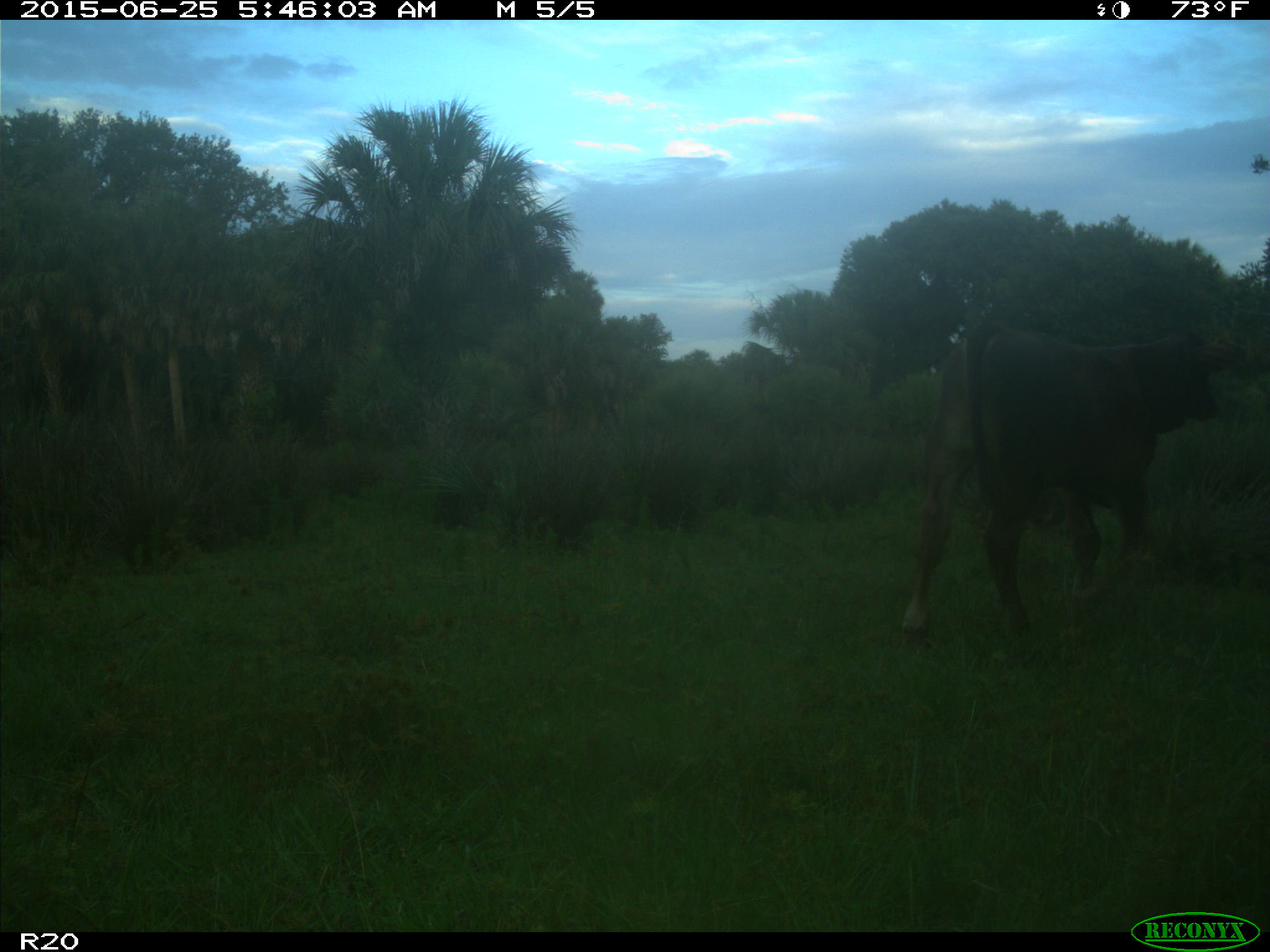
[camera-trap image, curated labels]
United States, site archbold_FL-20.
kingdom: Animalia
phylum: Chordata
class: Mammalia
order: Artiodactyla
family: Bovidae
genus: Bos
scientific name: Bos taurus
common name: domestic cow